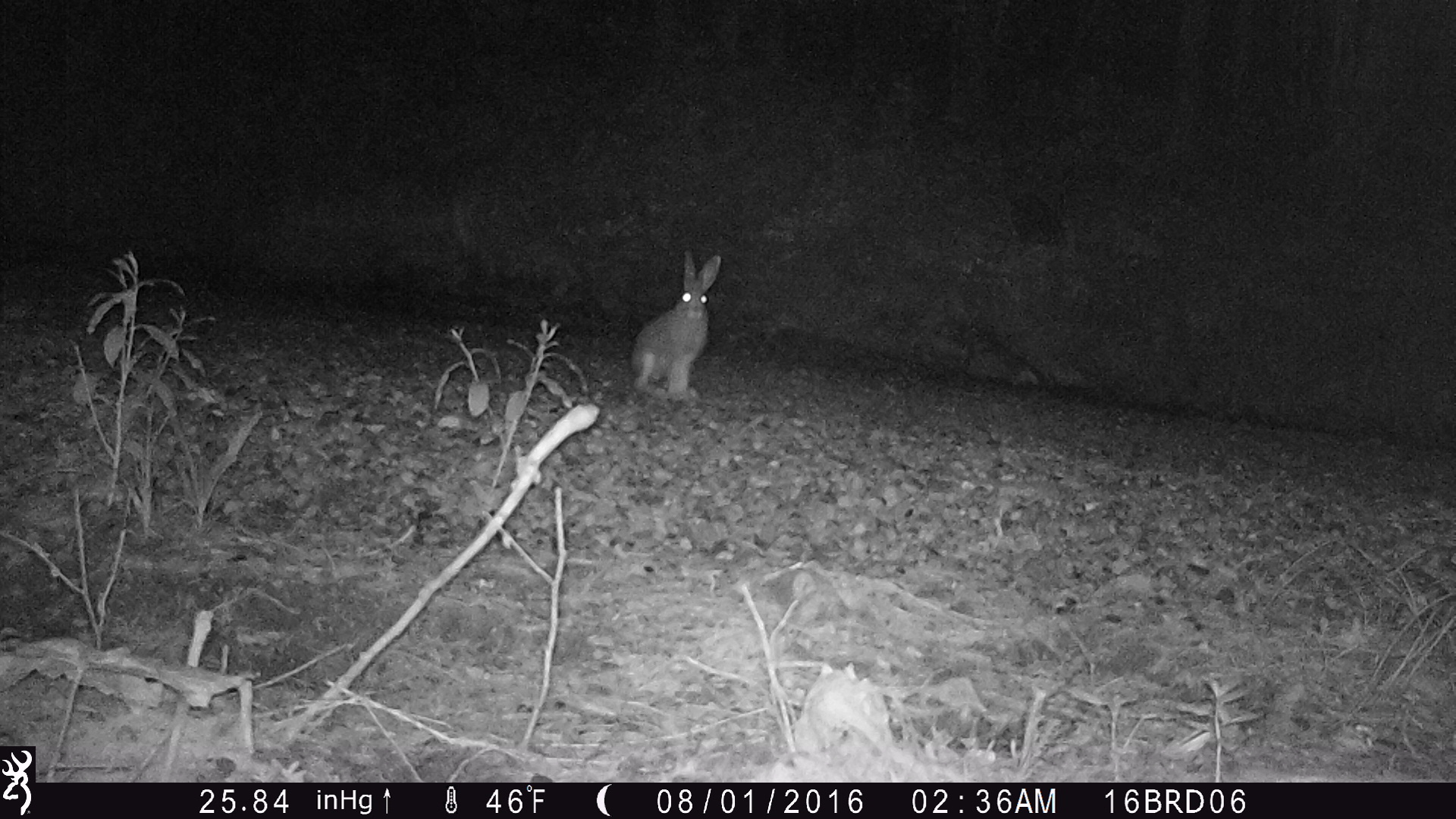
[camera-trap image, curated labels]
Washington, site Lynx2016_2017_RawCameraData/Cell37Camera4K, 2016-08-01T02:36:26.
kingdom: Animalia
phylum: Chordata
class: Mammalia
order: Lagomorpha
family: Leporidae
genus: Lepus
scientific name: Lepus americanus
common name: snowshoe hare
Lepus americanus (snowshoe hare). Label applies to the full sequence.